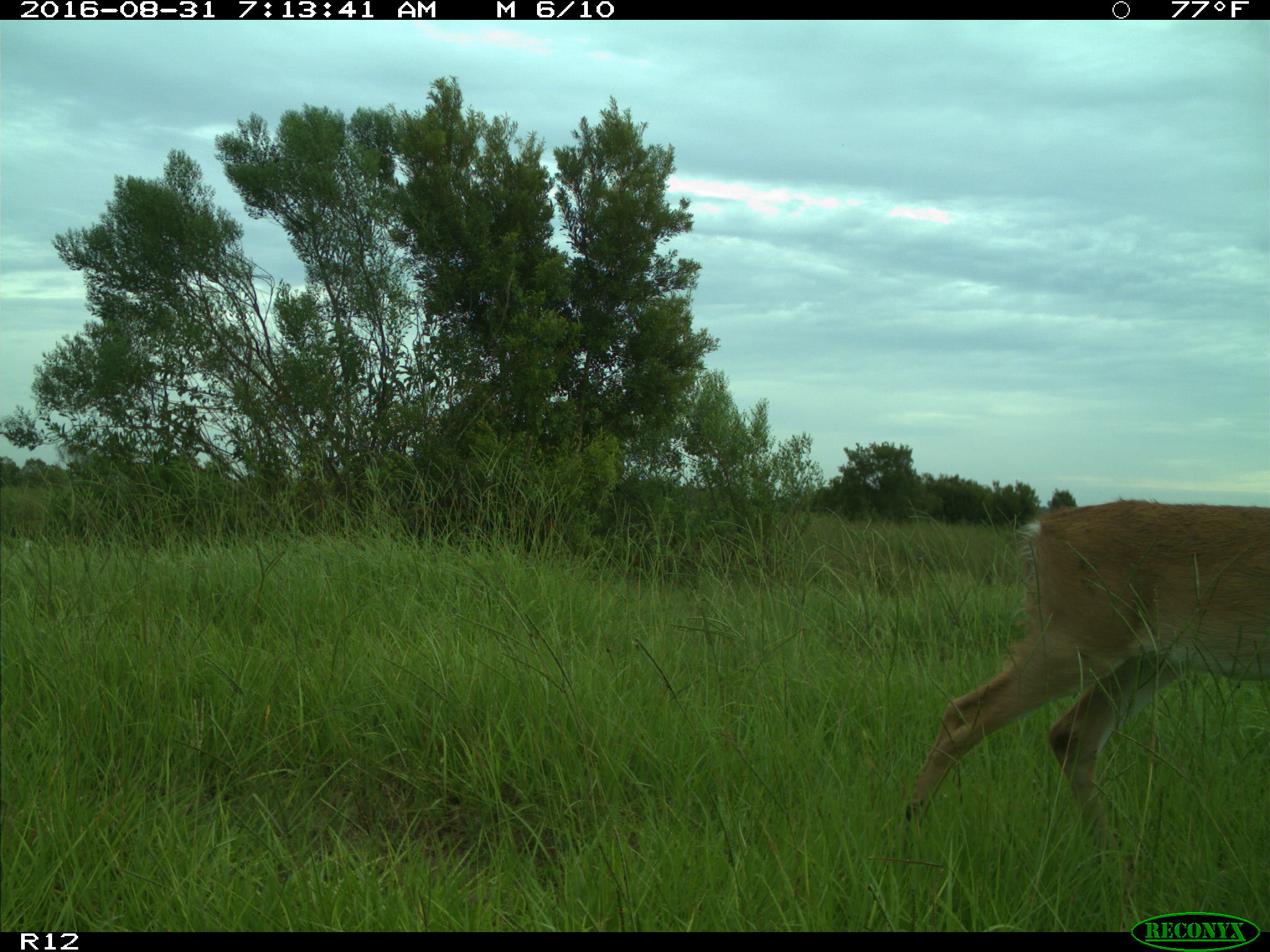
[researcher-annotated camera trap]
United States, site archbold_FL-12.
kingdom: Animalia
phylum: Chordata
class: Mammalia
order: Artiodactyla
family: Cervidae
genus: Odocoileus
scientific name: Odocoileus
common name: deer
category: unidentified deer